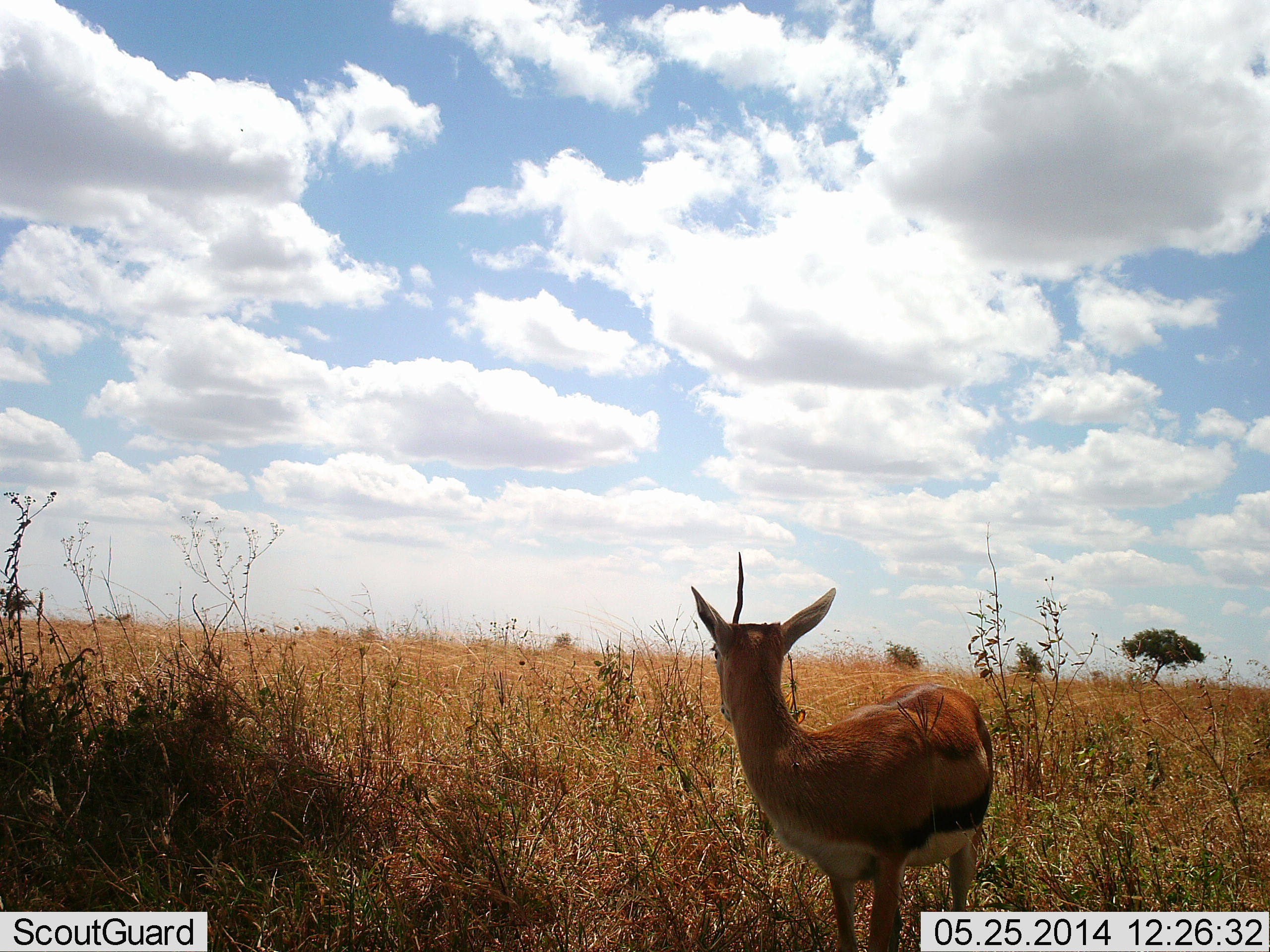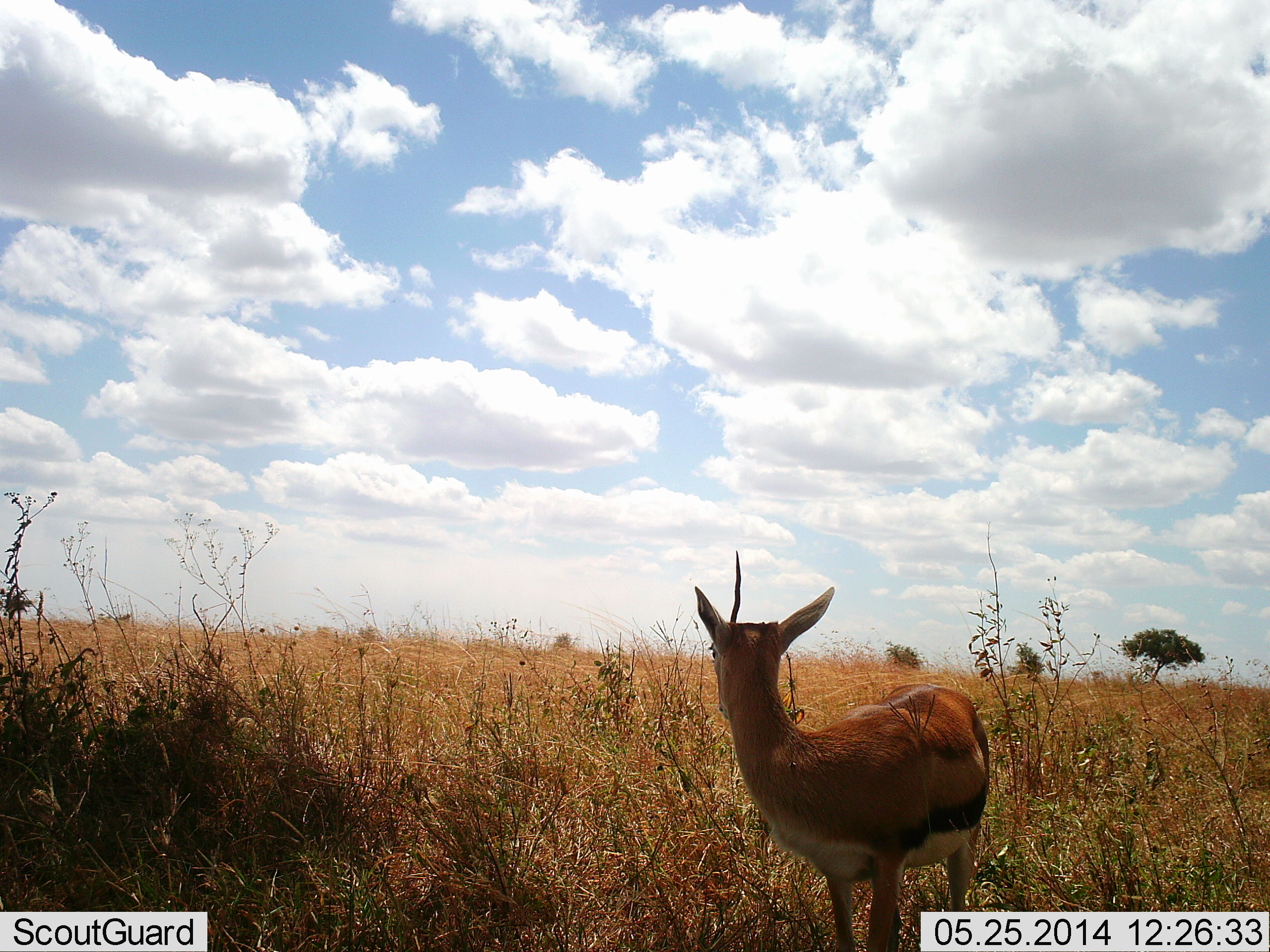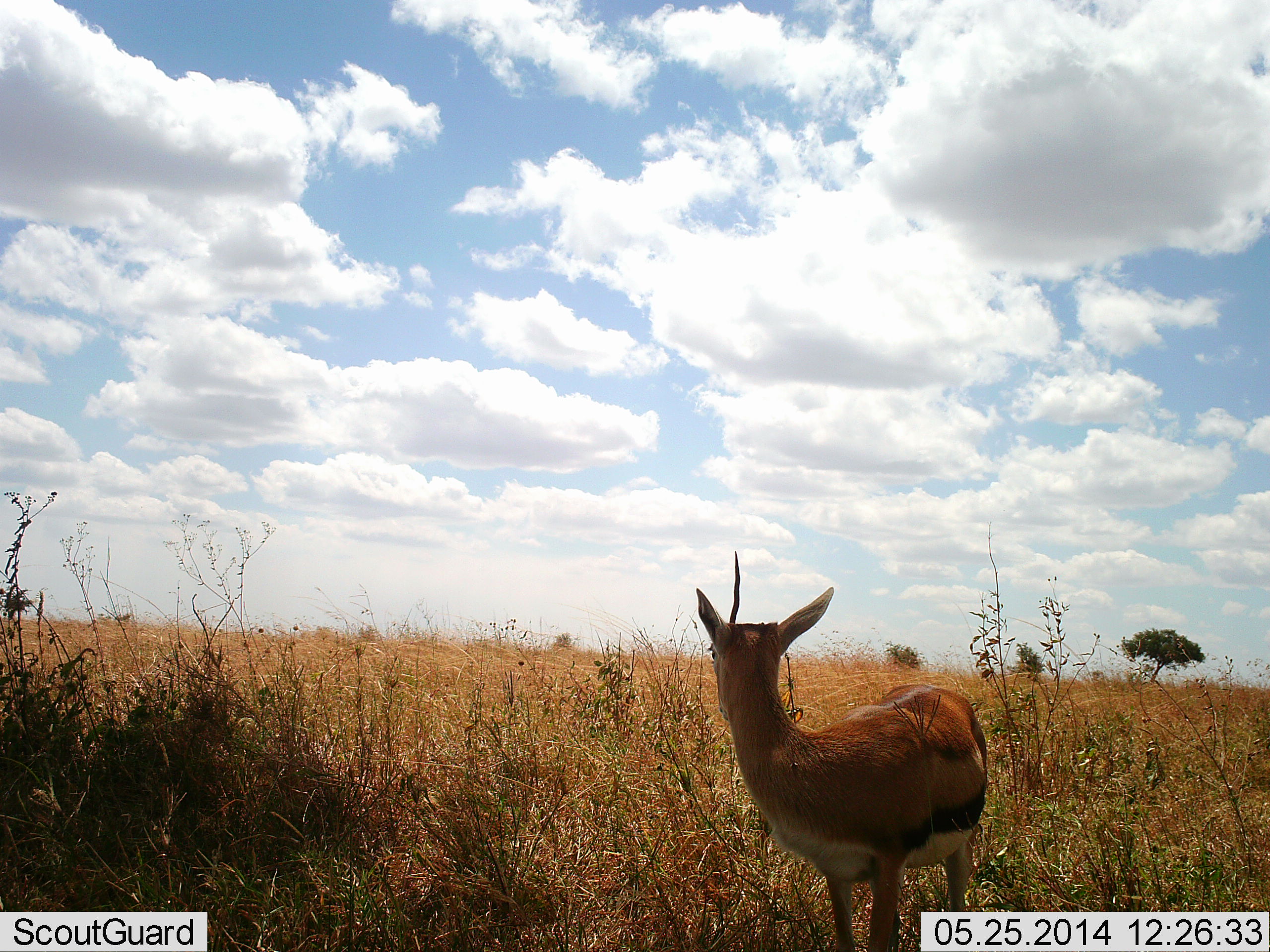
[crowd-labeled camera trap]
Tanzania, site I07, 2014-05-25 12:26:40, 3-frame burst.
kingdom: Animalia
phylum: Chordata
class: Mammalia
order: Artiodactyla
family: Bovidae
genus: Eudorcas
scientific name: Eudorcas thomsonii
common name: thomson's gazelle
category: gazellethomsons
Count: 1.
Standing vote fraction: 100%.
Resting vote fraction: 0%.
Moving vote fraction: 0%.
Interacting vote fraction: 0%.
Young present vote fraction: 20%.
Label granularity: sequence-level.